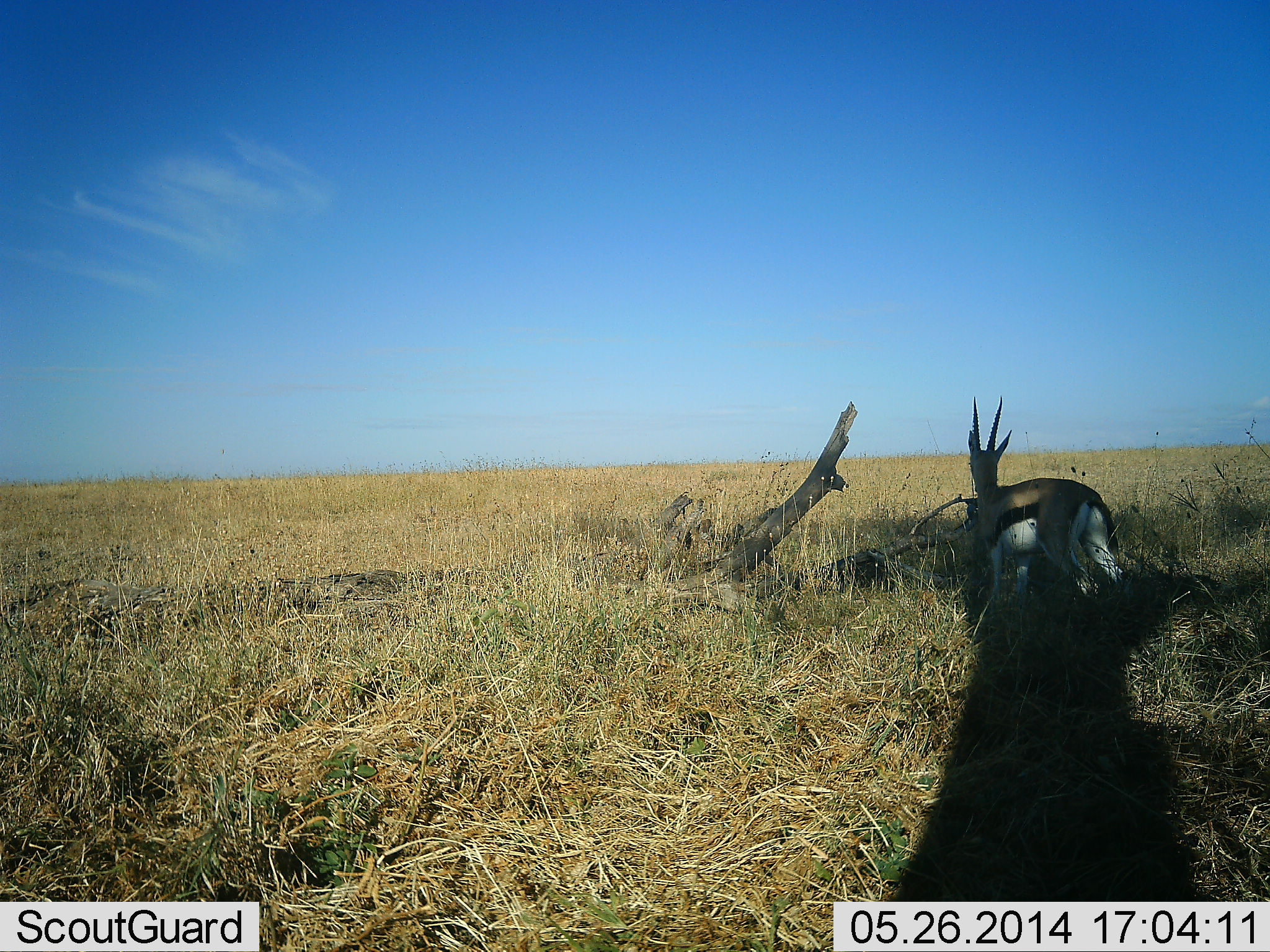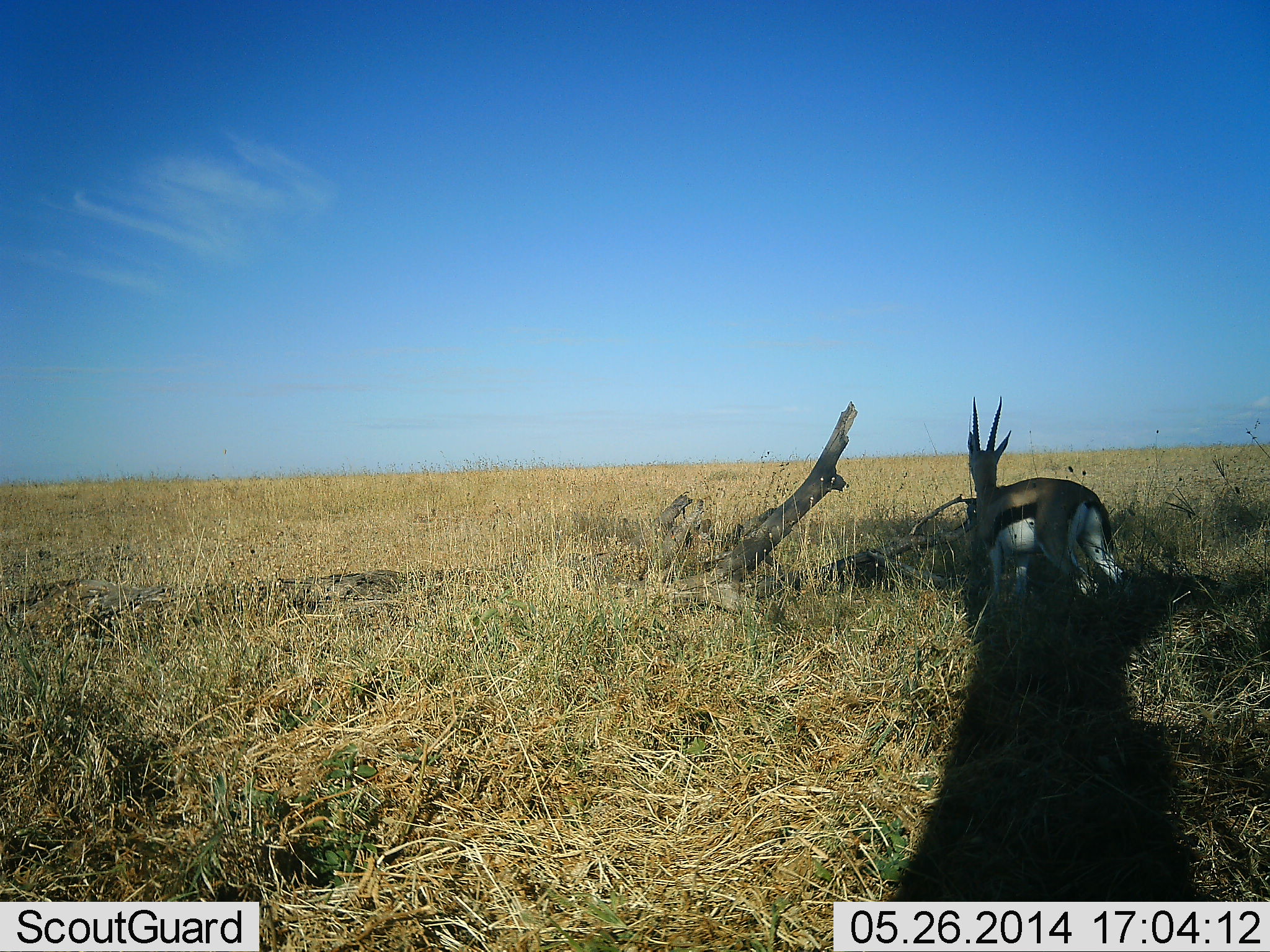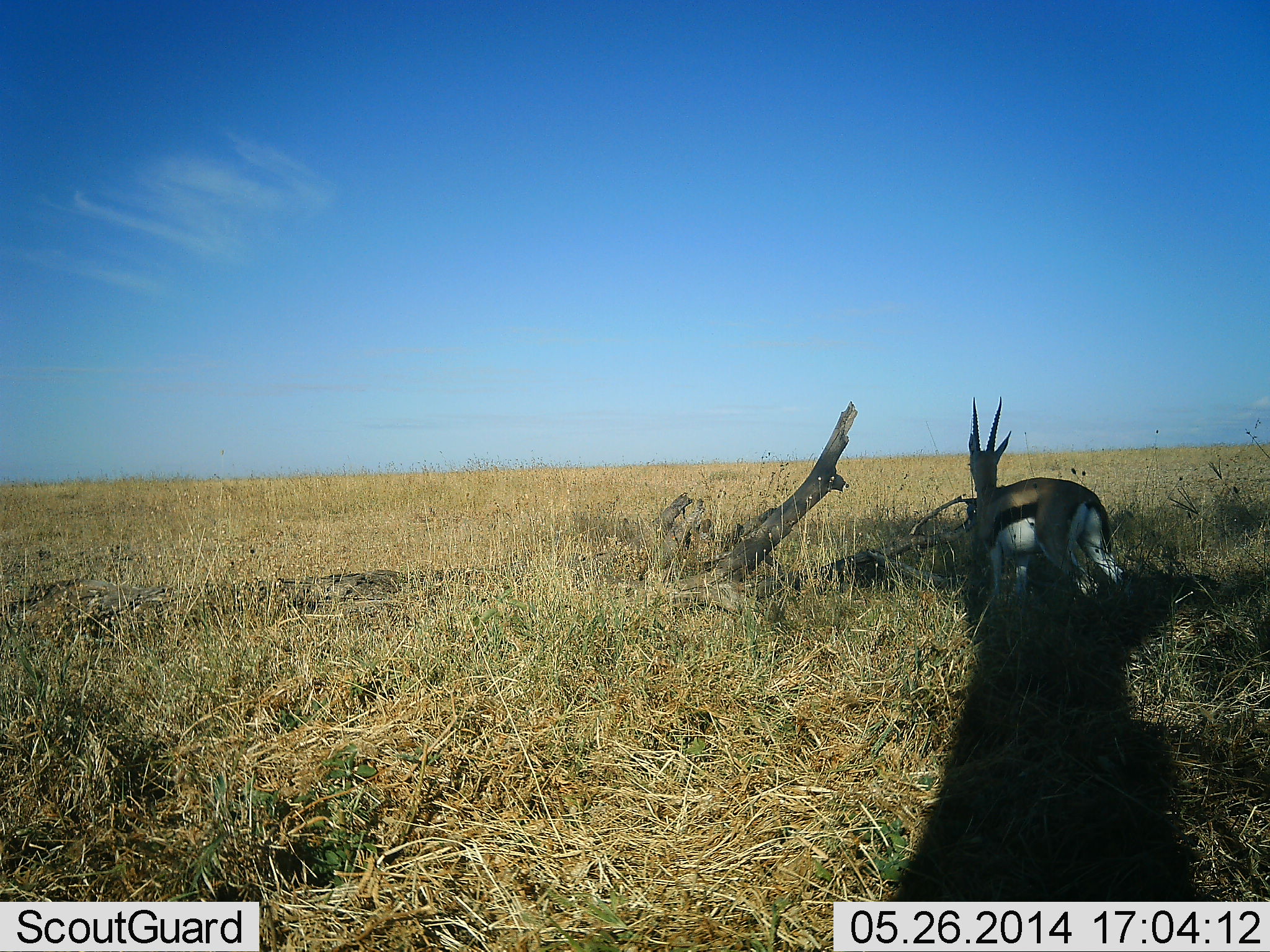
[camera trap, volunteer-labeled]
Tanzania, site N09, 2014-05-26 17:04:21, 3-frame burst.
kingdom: Animalia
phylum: Chordata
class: Mammalia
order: Artiodactyla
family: Bovidae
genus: Eudorcas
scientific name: Eudorcas thomsonii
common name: thomson's gazelle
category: gazellethomsons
Gazellethomsons (thomson's gazelle) (Eudorcas thomsonii), count 1. Behavior (volunteer vote fractions): standing 100%, resting 20%, moving 0%, interacting 0%. Young present (vote fraction): 0%. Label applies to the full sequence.